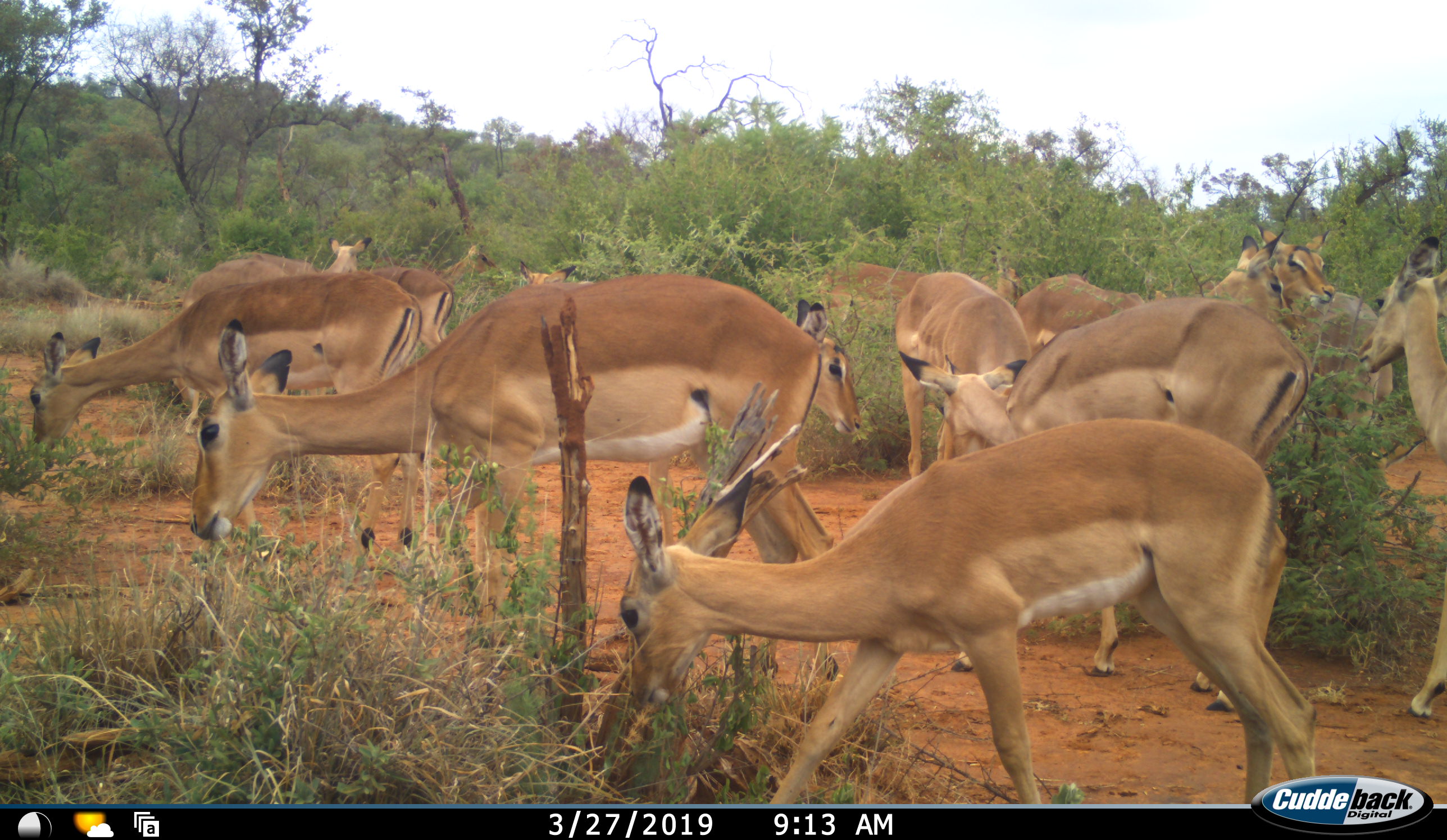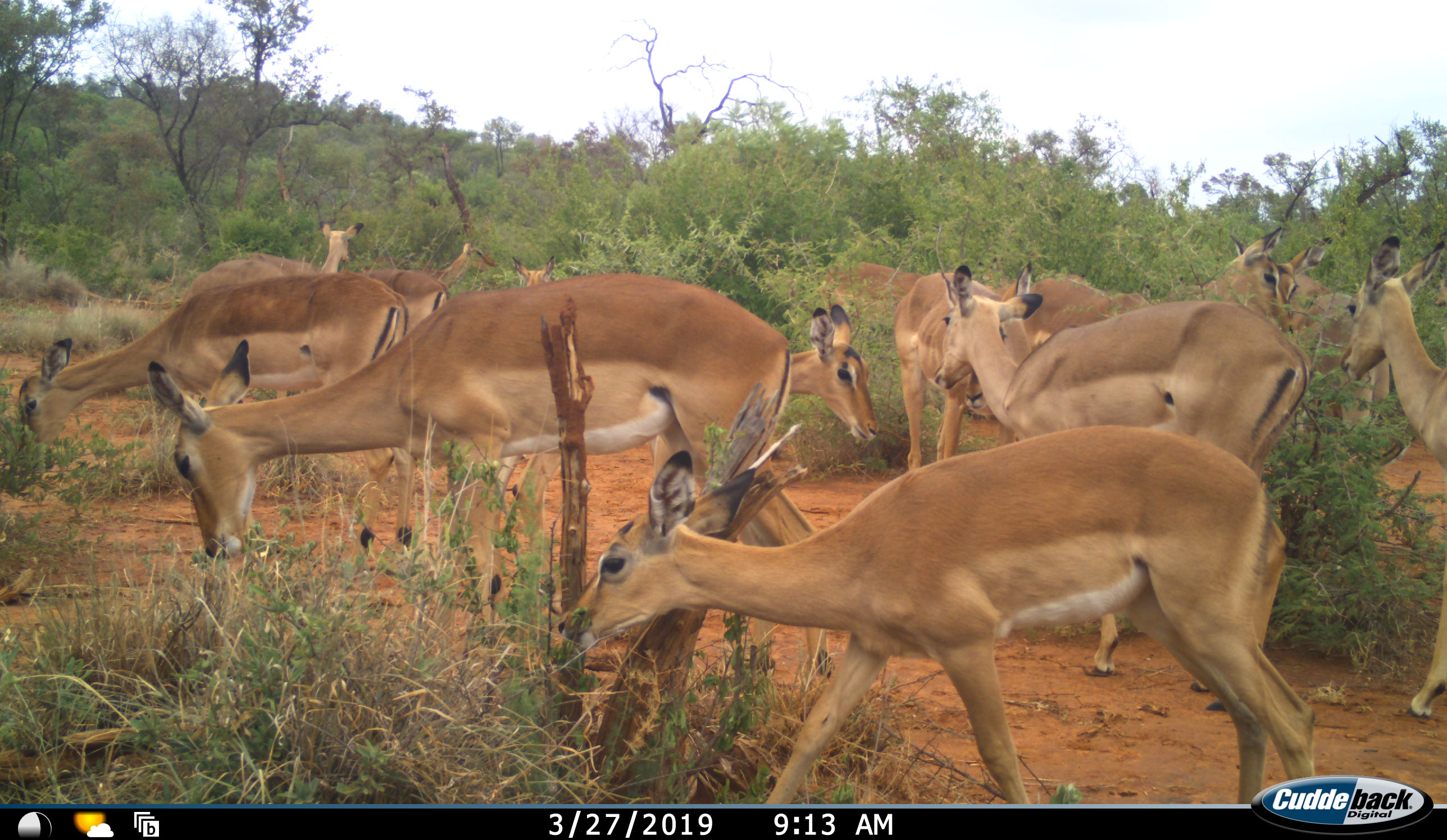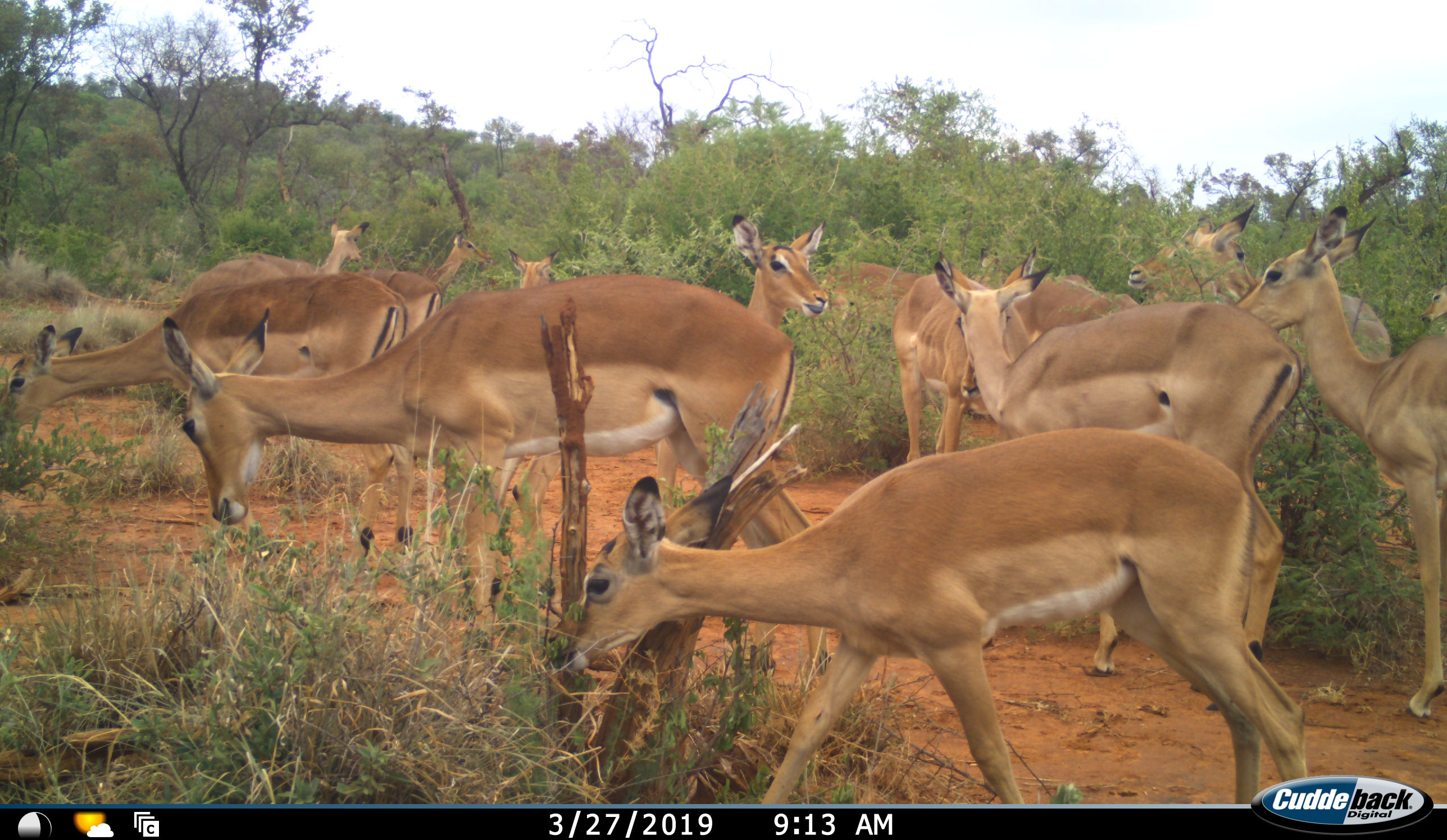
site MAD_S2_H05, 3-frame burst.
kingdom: Animalia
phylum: Chordata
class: Mammalia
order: Artiodactyla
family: Bovidae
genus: Aepyceros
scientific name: Aepyceros melampus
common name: impala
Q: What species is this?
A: Impala (Aepyceros melampus).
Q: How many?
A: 11-50.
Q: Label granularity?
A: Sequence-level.